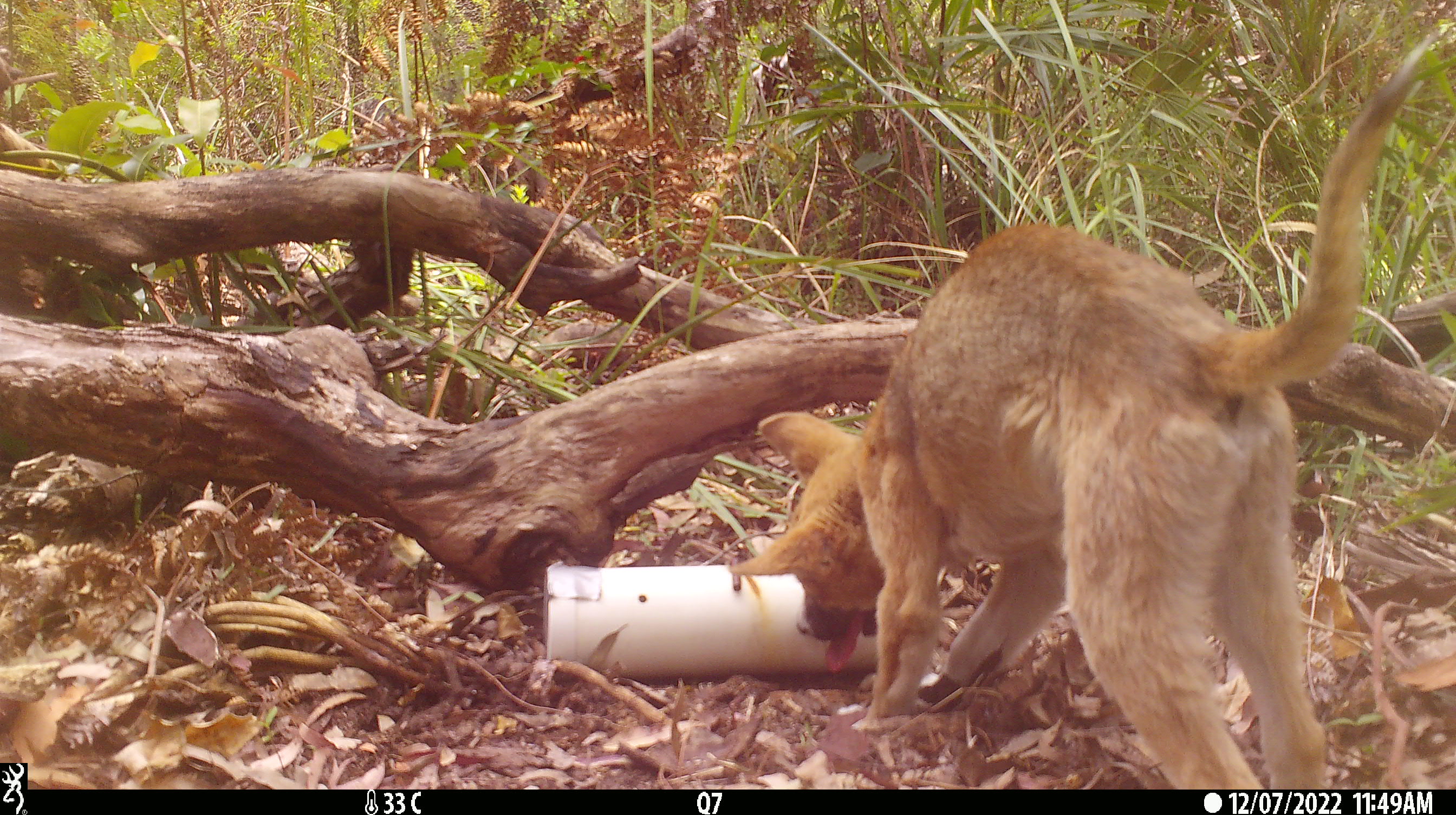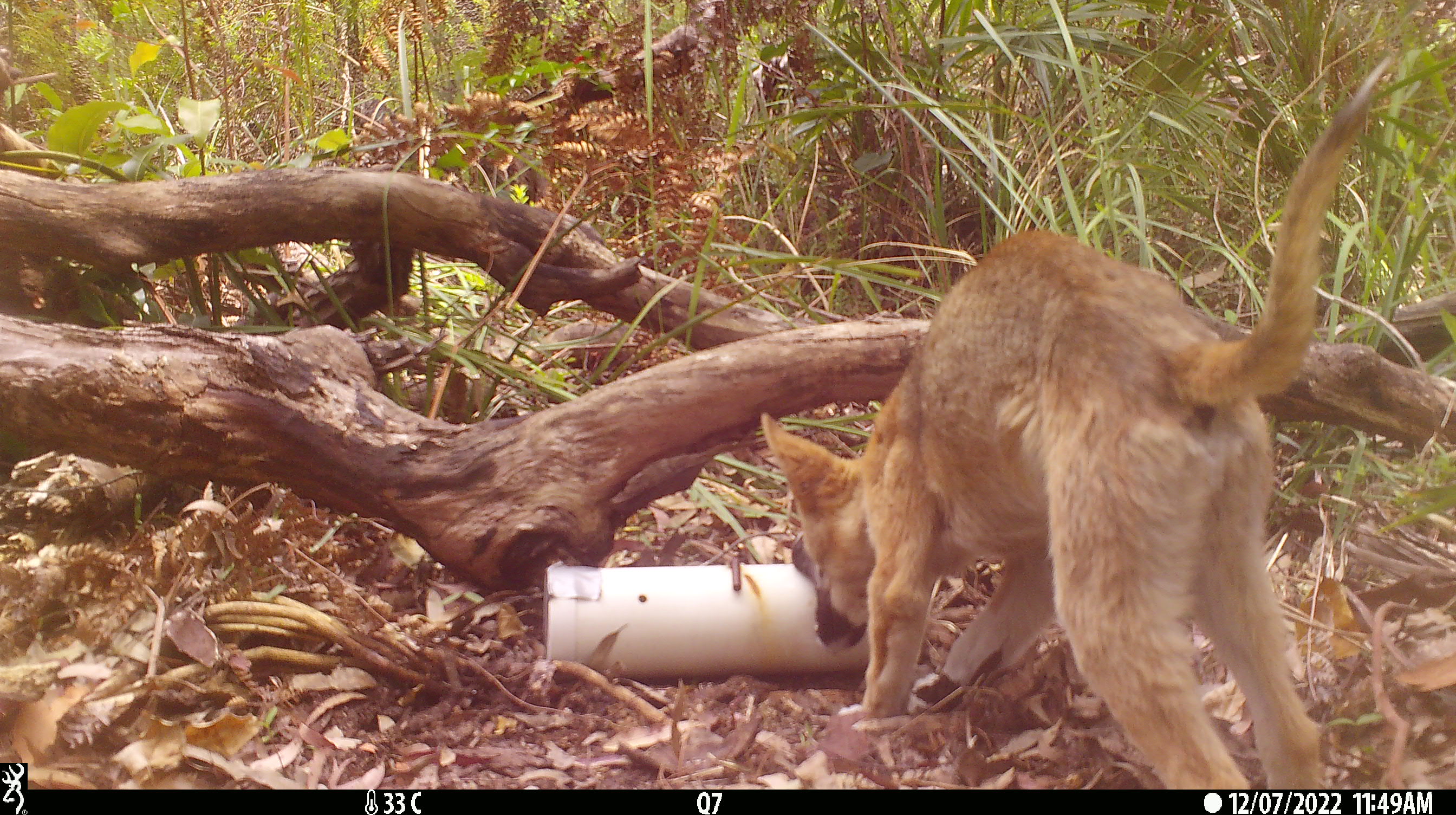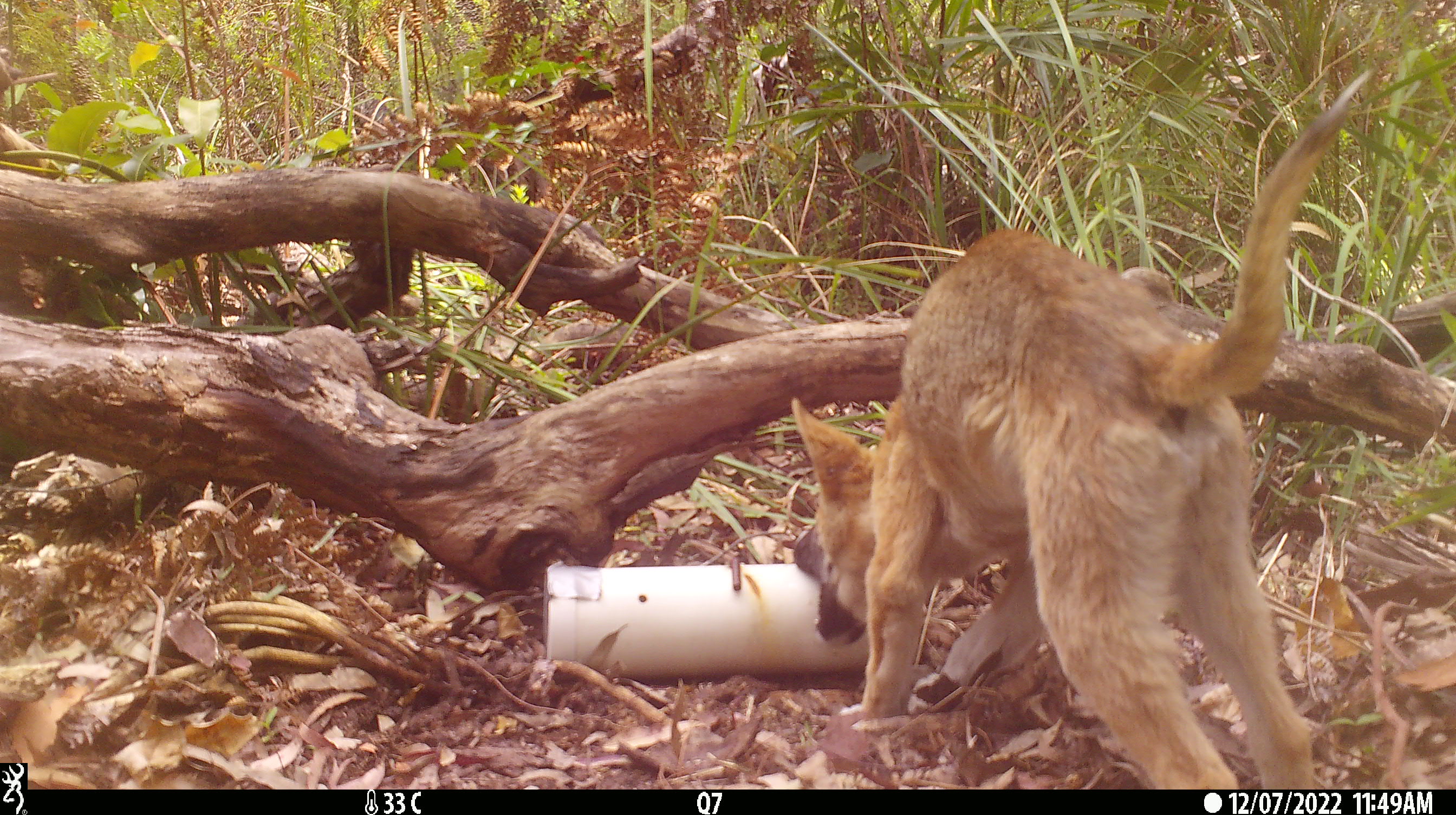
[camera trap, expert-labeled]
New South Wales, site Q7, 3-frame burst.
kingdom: Animalia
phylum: Chordata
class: Mammalia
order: Carnivora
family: Canidae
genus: Canis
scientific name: Canis familiaris dingo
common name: dingo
Dingo (Canis familiaris dingo).